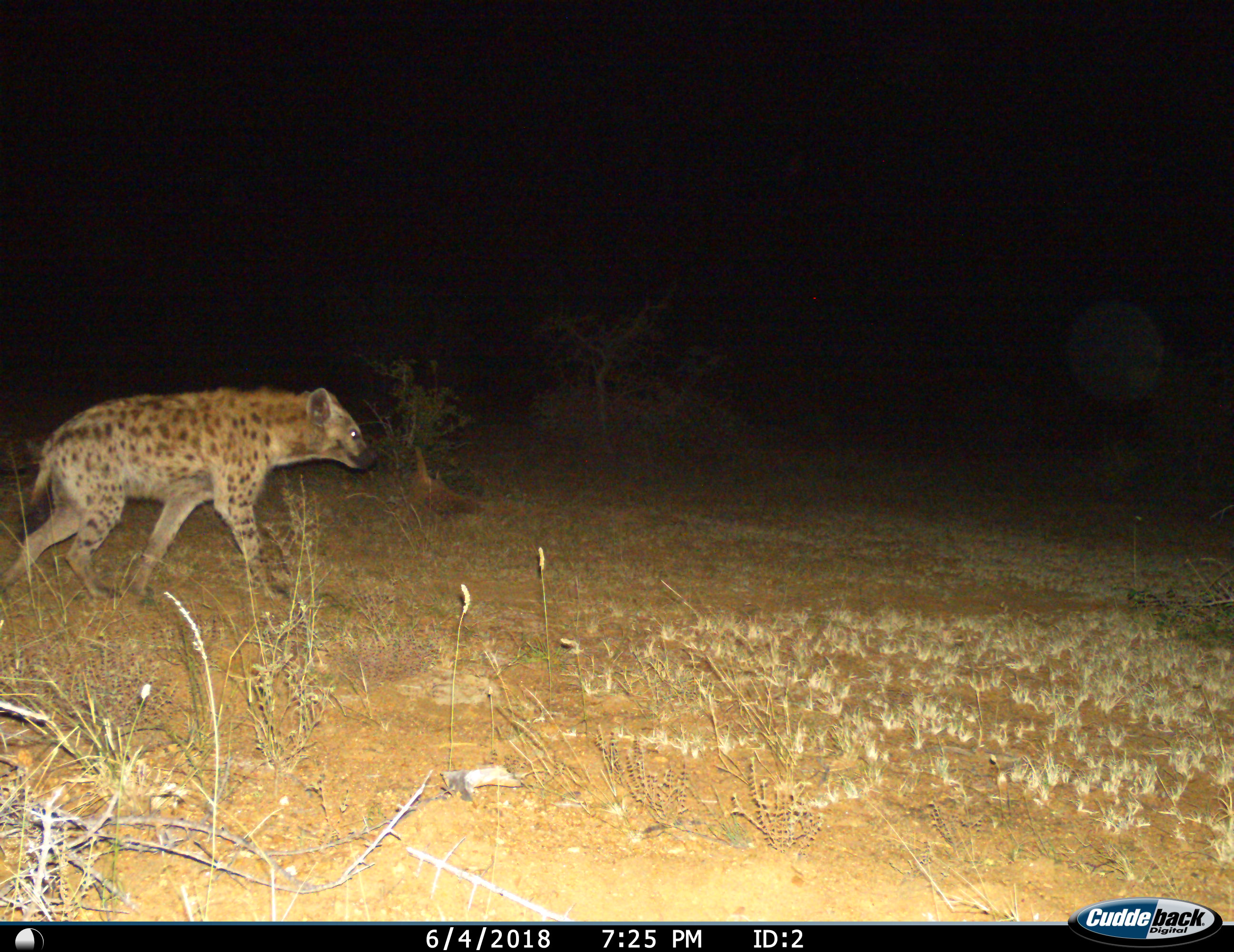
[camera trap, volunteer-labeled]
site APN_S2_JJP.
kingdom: Animalia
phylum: Chordata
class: Mammalia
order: Carnivora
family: Hyaenidae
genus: Crocuta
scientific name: Crocuta crocuta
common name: spotted hyena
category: hyenaspotted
Hyenaspotted (spotted hyena) (Crocuta crocuta), count 1. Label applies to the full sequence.